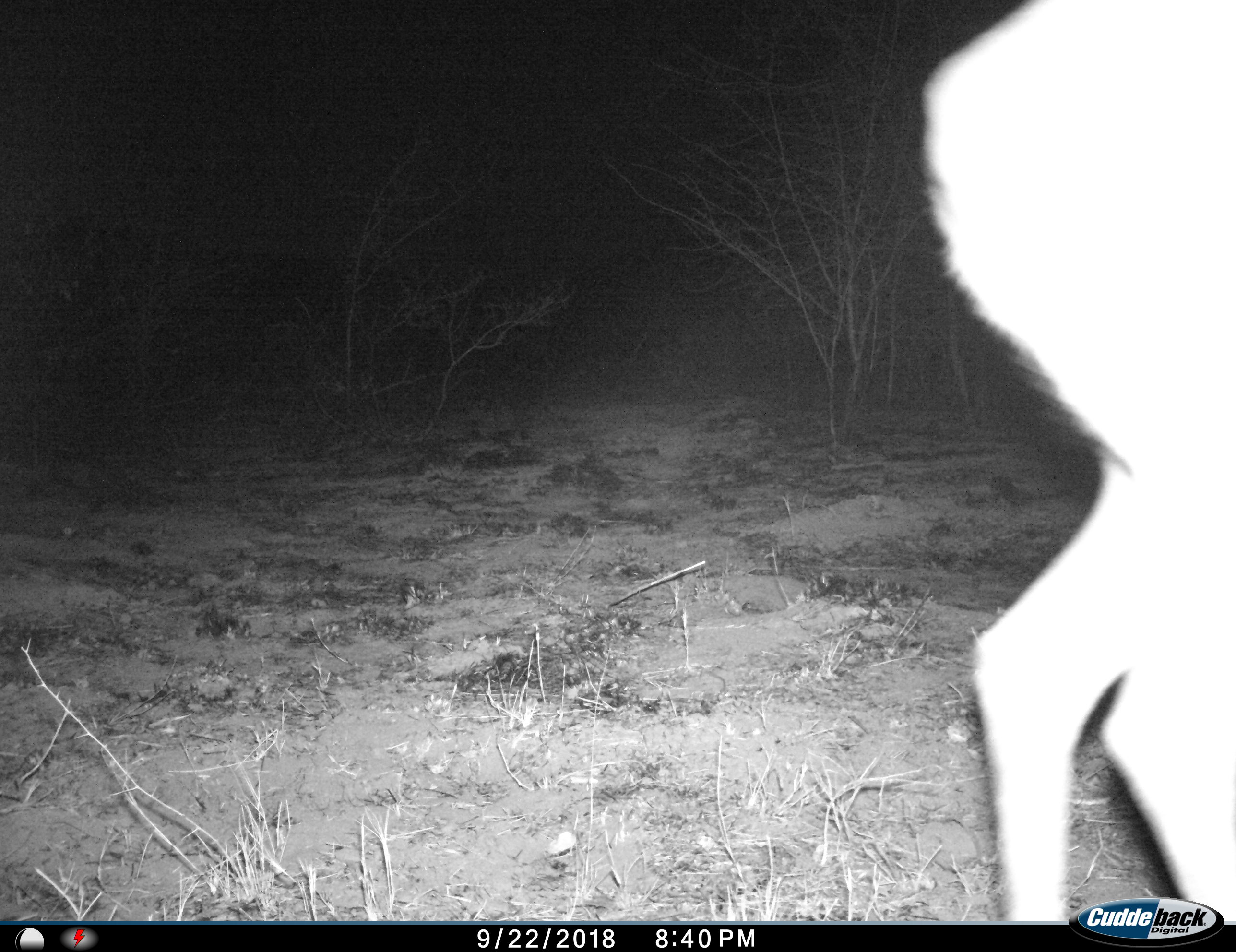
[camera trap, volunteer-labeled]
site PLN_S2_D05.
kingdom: Animalia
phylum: Chordata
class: Mammalia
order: Artiodactyla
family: Bovidae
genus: Aepyceros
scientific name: Aepyceros melampus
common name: impala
Impala (Aepyceros melampus), count 1. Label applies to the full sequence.